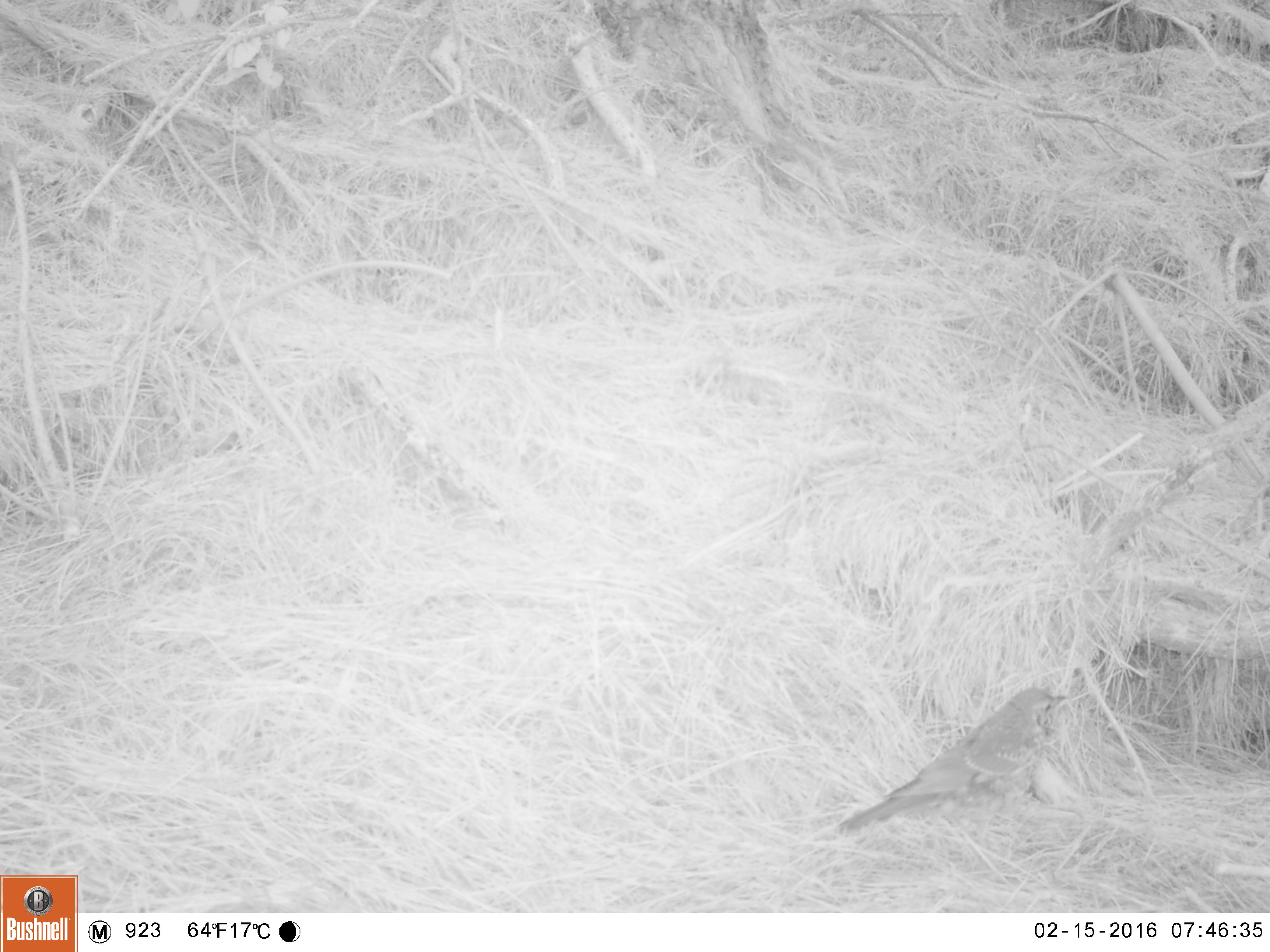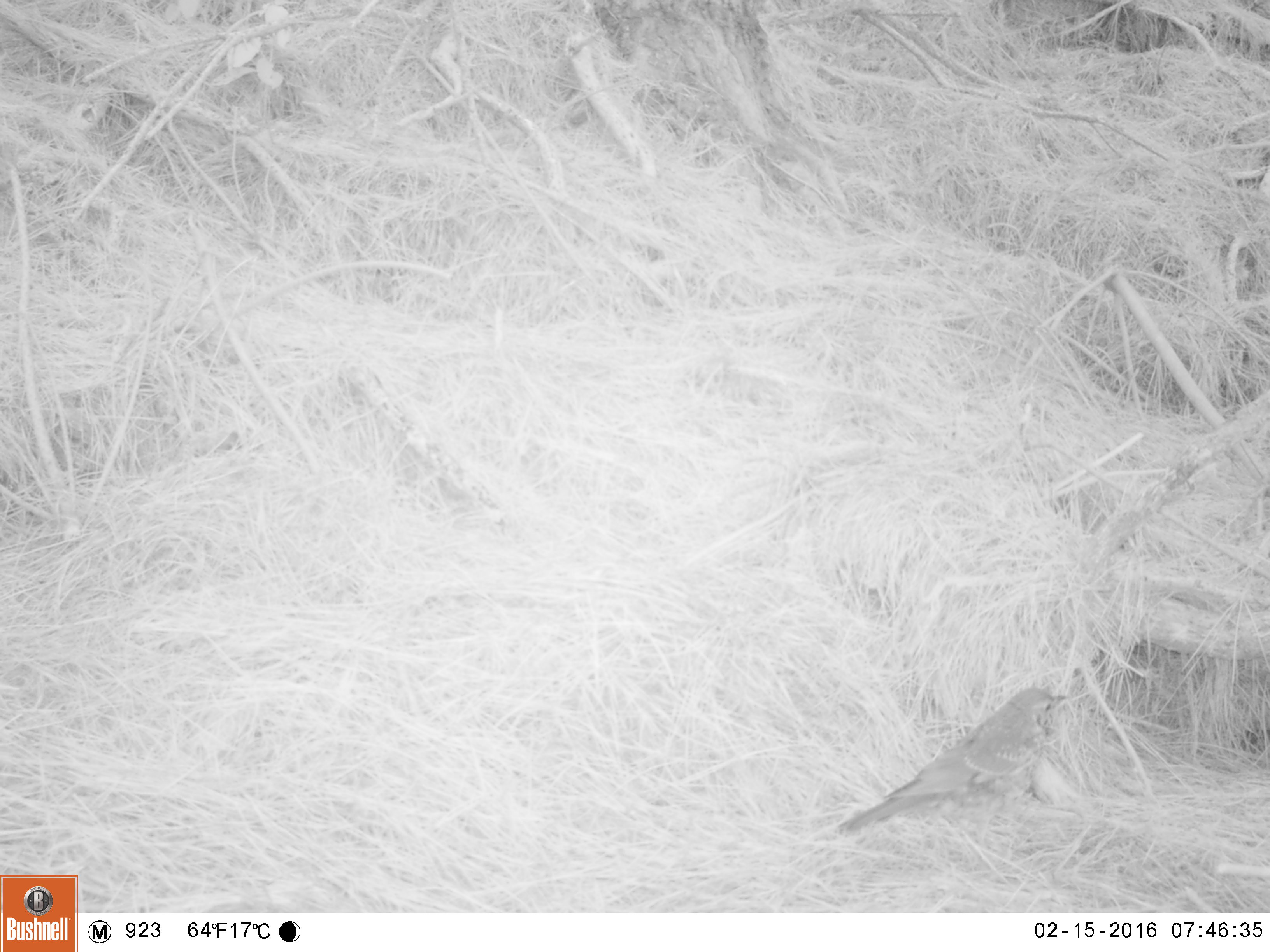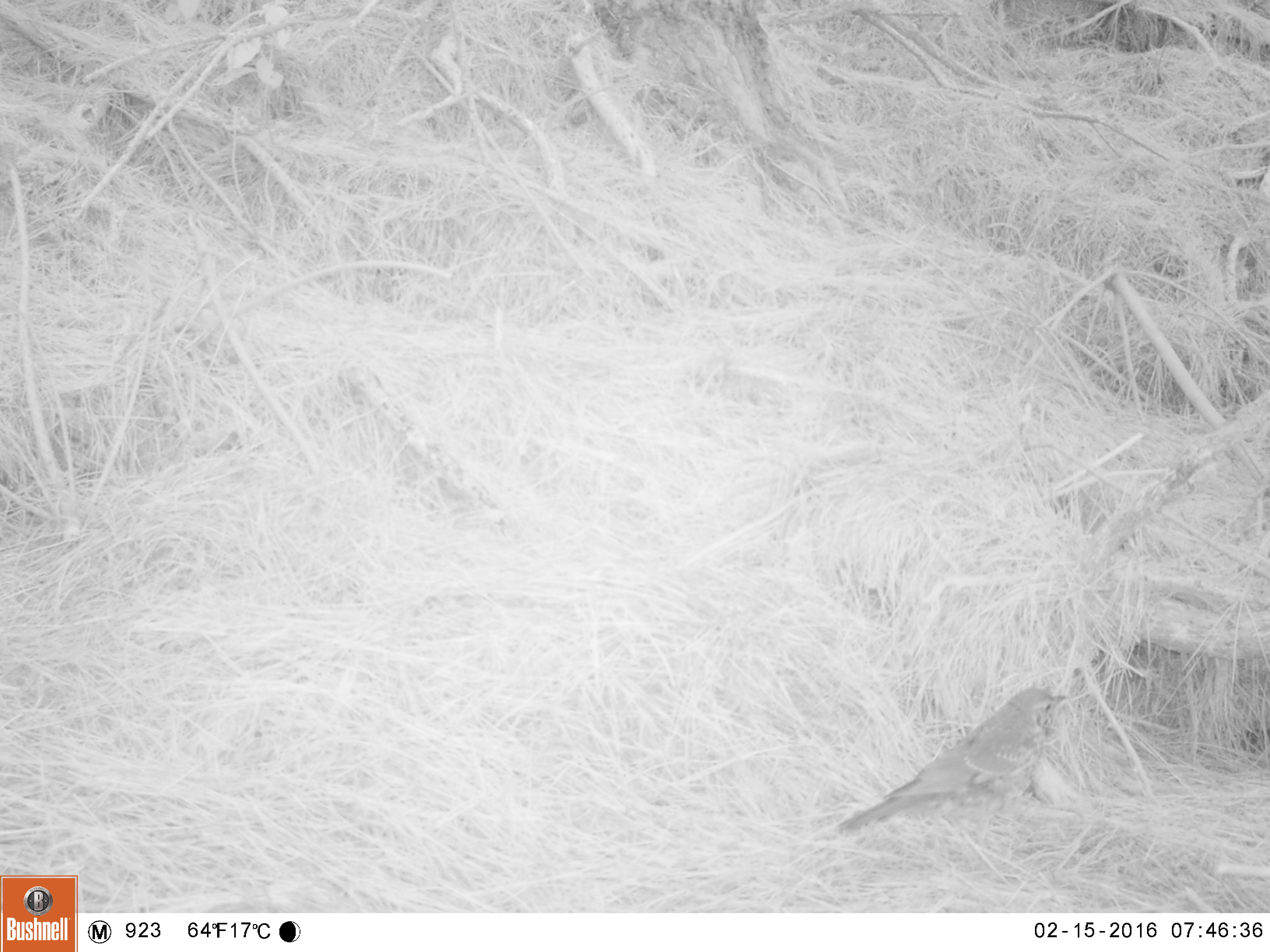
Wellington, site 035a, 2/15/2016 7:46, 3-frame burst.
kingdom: Animalia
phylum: Chordata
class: Aves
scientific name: Aves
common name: bird